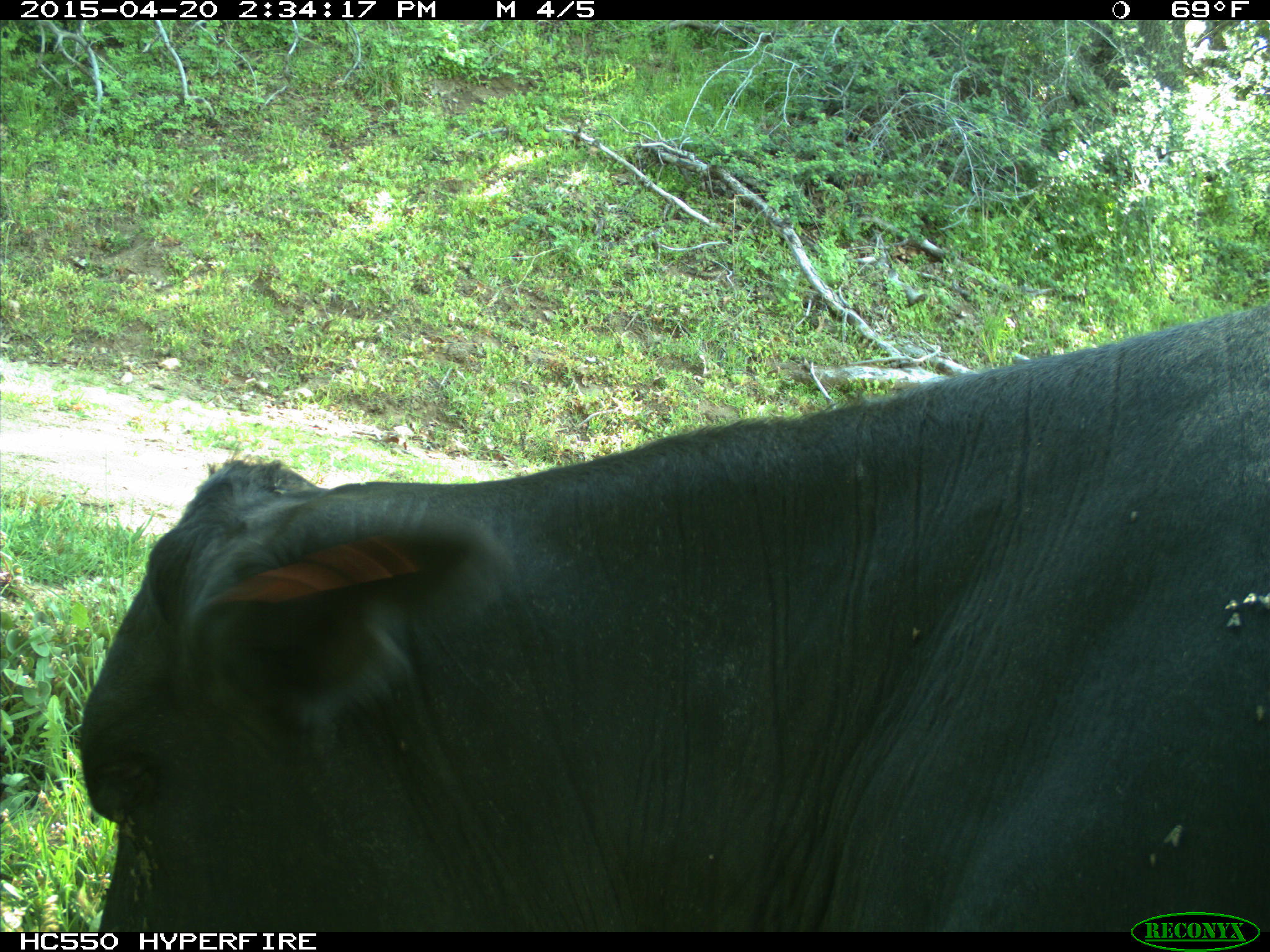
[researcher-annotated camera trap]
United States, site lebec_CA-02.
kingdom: Animalia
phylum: Chordata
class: Mammalia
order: Artiodactyla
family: Bovidae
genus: Bos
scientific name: Bos taurus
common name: domestic cow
Bos taurus (domestic cow).